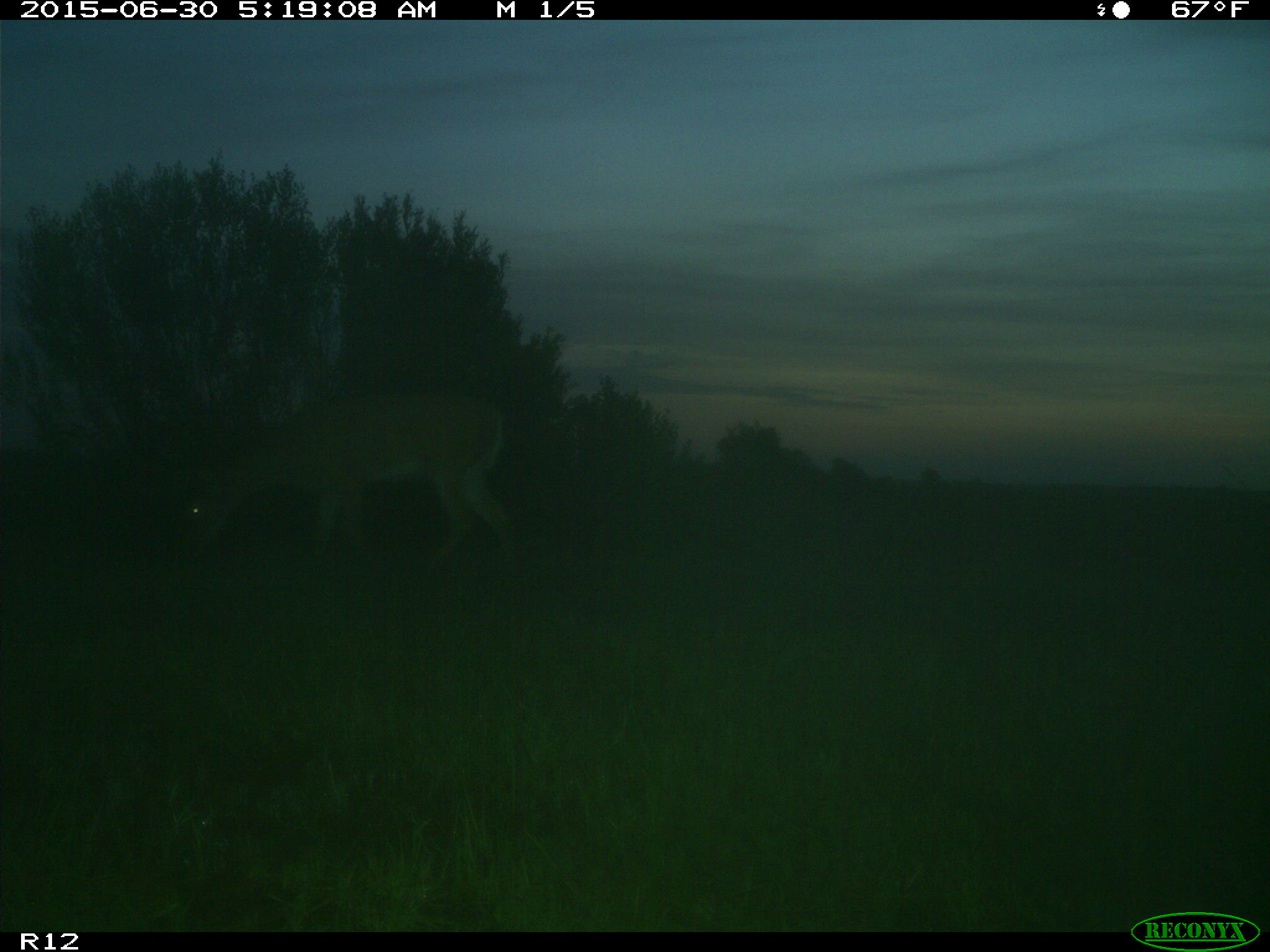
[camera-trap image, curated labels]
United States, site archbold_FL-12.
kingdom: Animalia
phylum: Chordata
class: Mammalia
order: Artiodactyla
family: Cervidae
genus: Odocoileus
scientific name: Odocoileus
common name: deer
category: unidentified deer